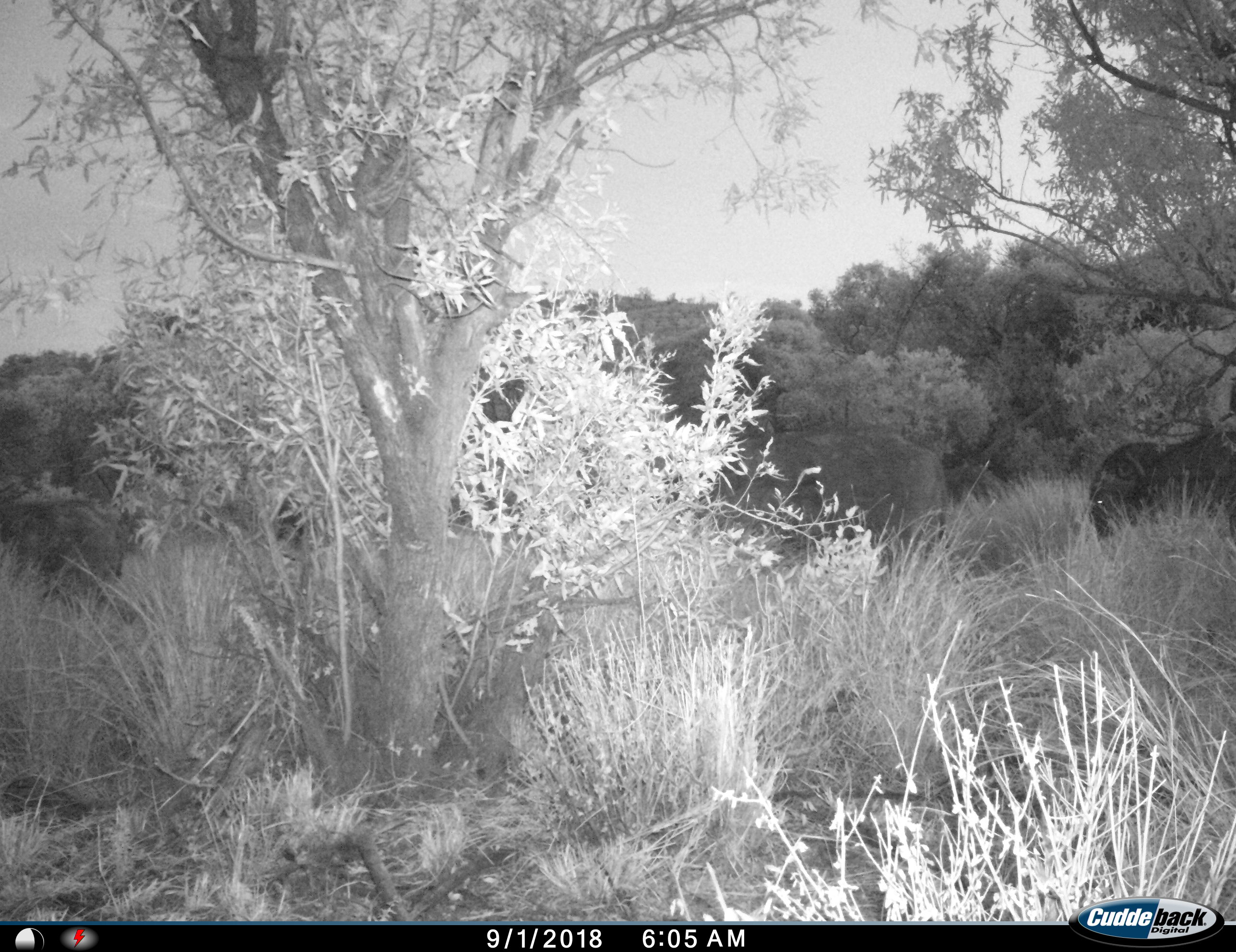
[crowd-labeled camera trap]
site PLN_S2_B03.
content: unidentified animal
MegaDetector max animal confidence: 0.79